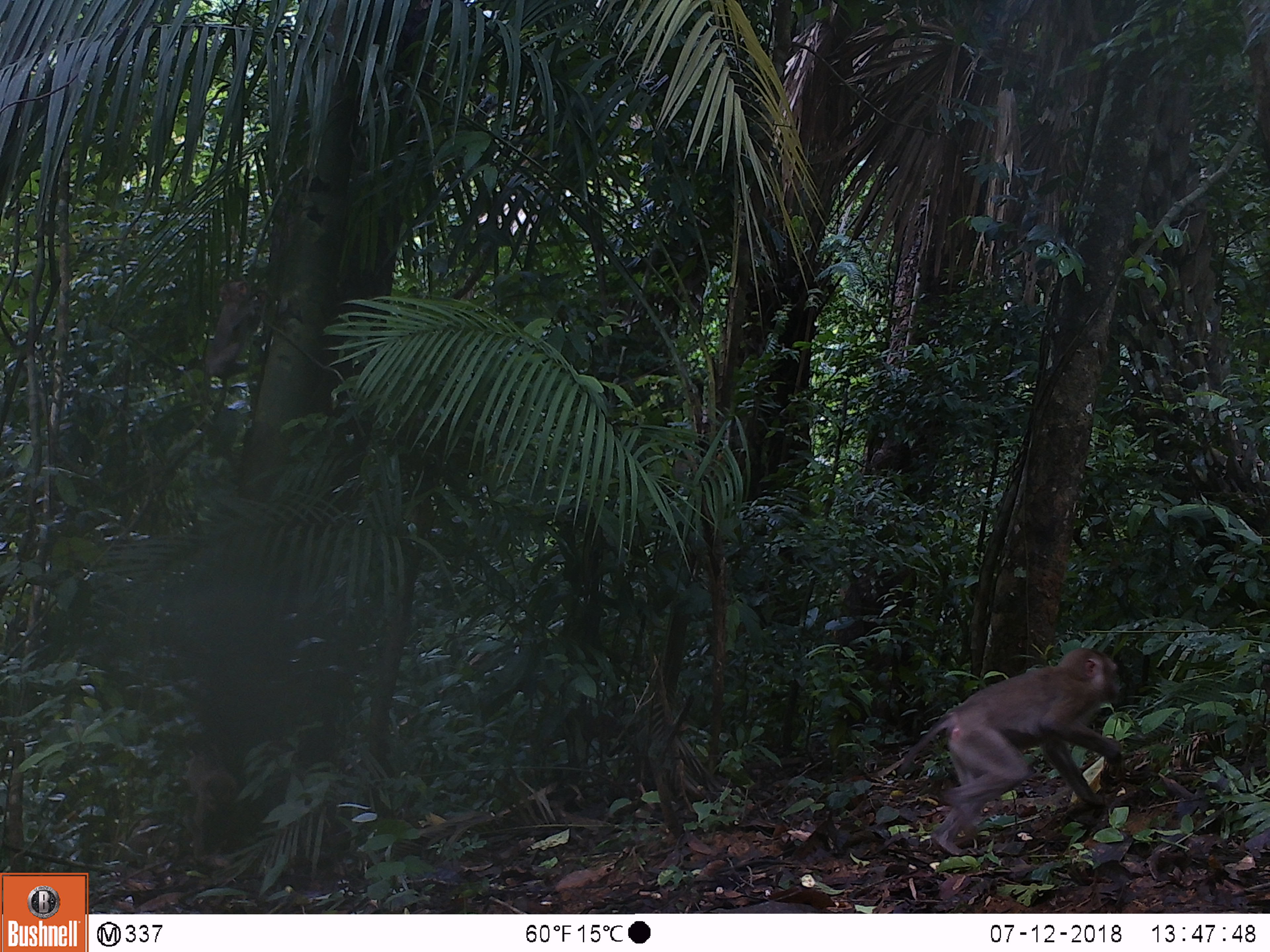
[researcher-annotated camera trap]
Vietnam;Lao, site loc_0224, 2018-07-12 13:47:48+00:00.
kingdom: Animalia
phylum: Chordata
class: Mammalia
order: Primates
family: Cercopithecidae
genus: Macaca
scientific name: Macaca nemestrina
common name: pig-tailed macaque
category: pig tailed macaque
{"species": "pig tailed macaque (pig-tailed macaque) (Macaca nemestrina)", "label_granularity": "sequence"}